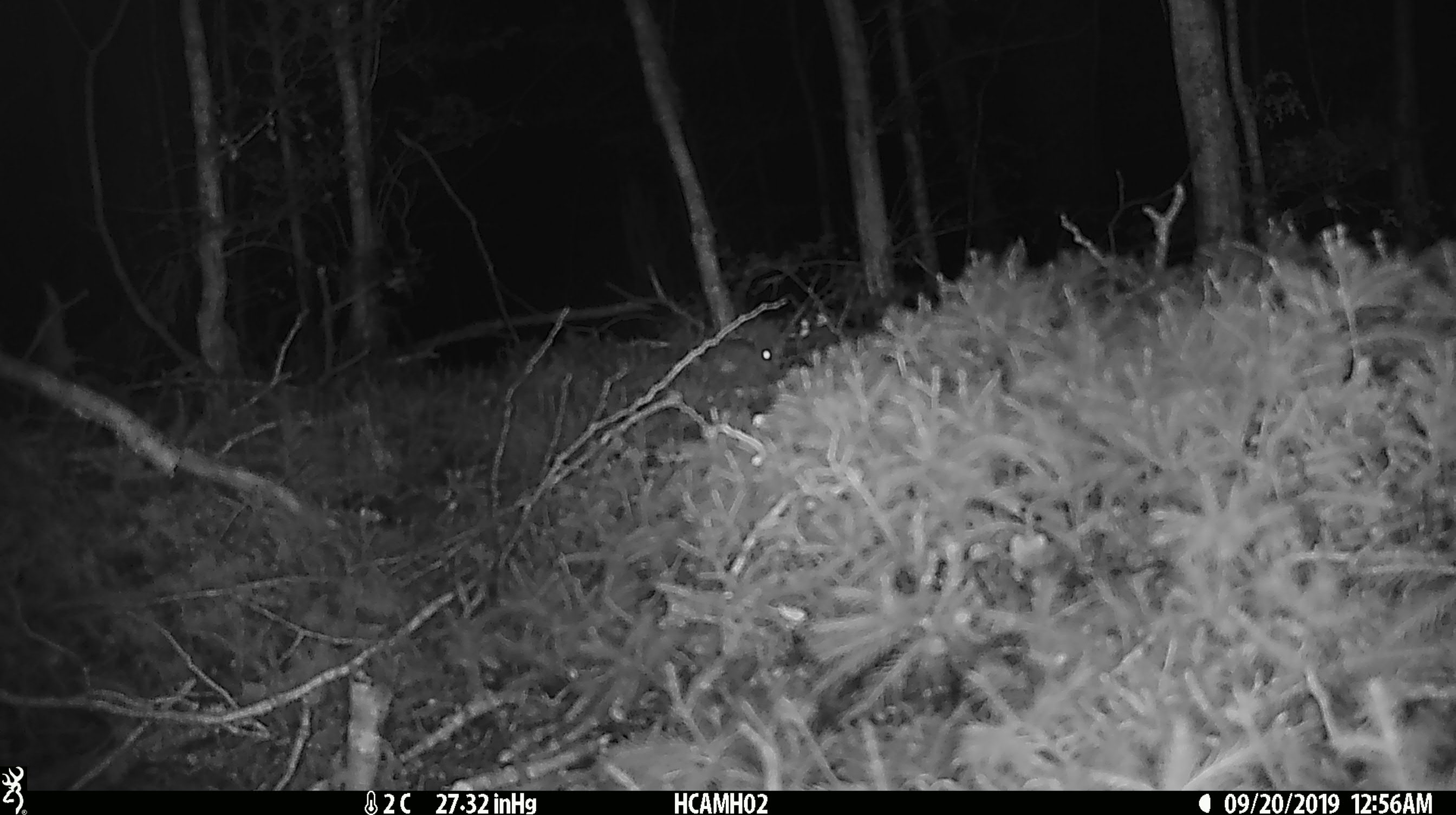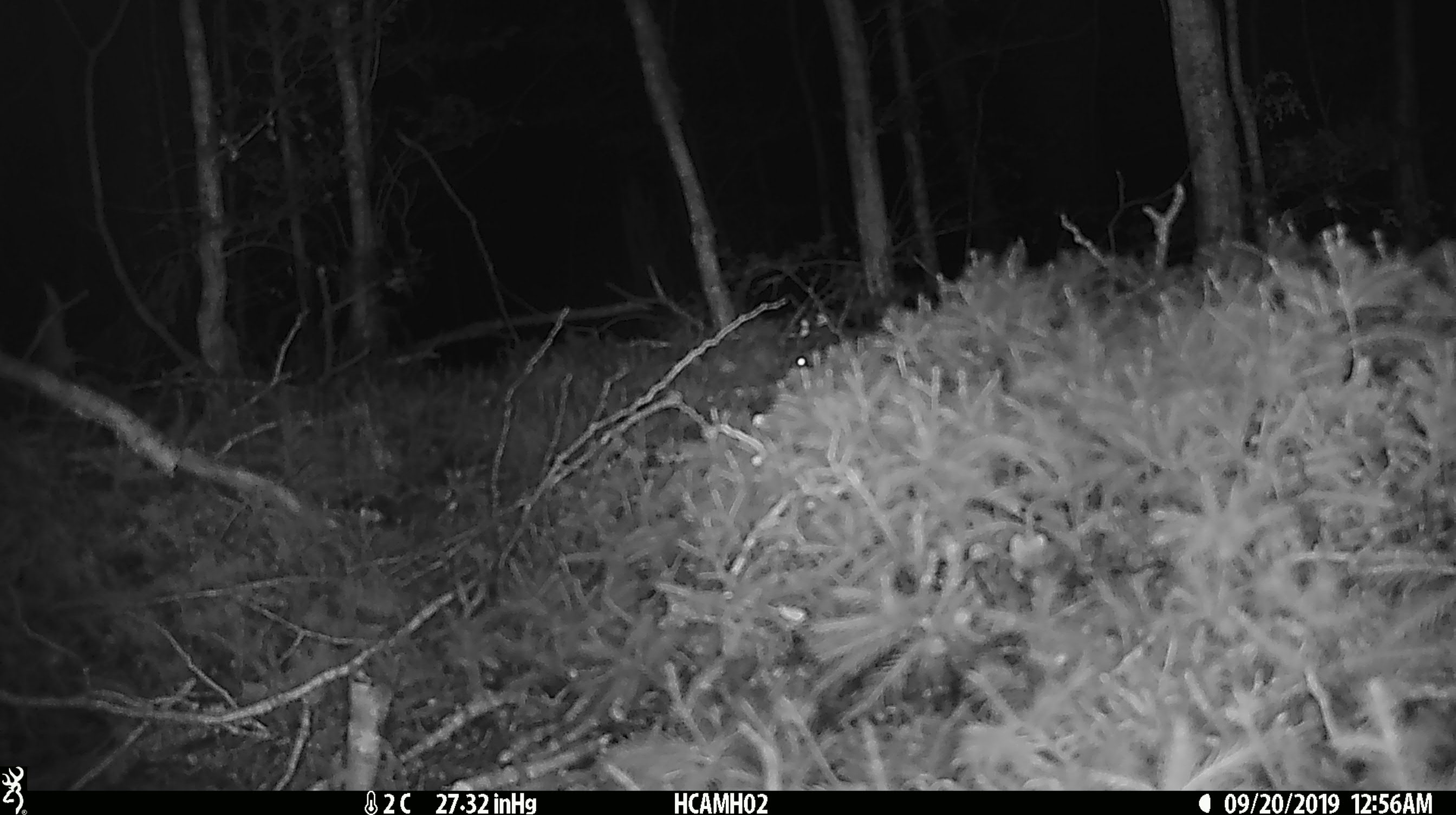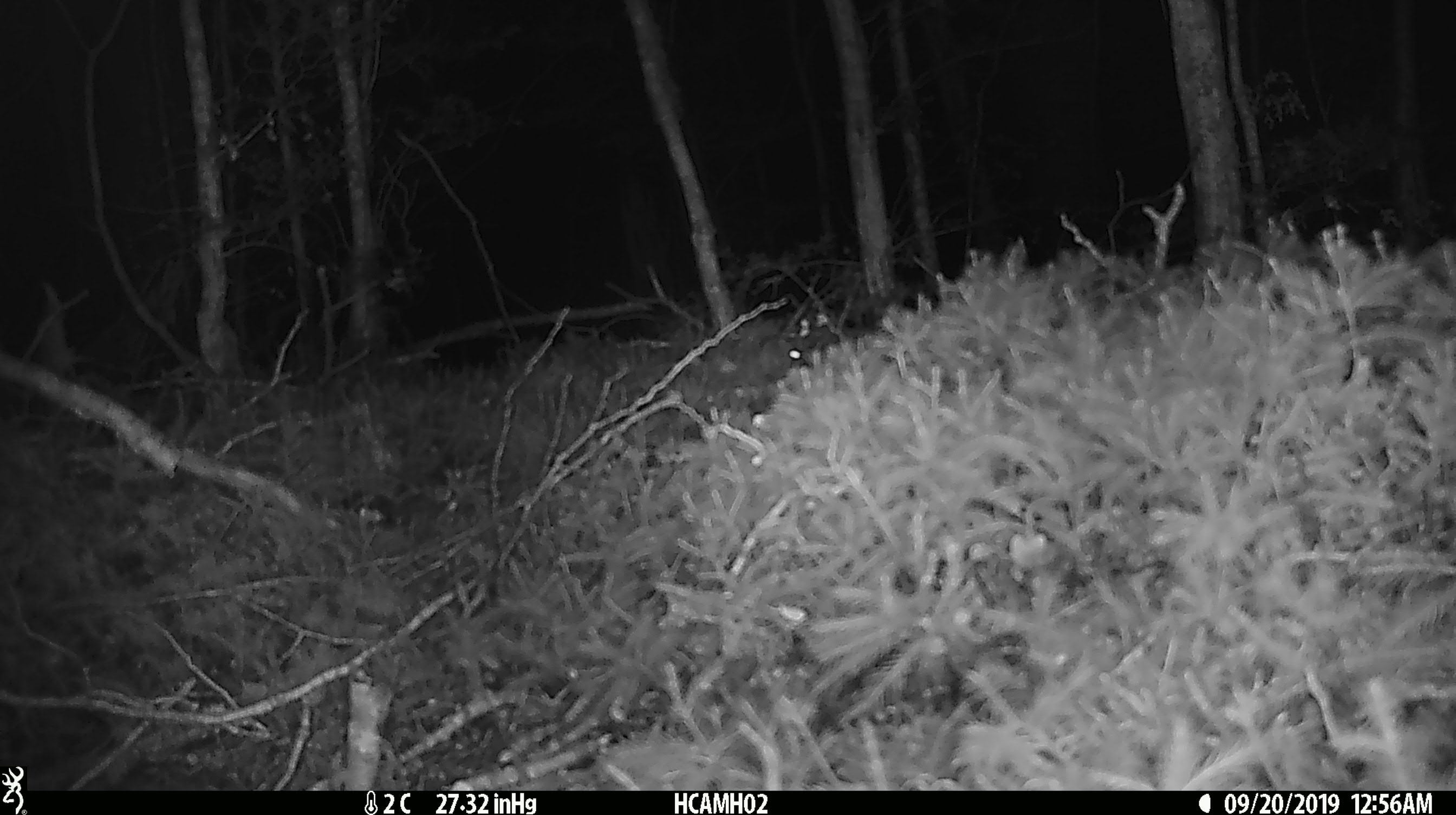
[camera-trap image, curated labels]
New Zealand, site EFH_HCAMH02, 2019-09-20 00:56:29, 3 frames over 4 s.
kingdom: Animalia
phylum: Chordata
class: Mammalia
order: Rodentia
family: Muridae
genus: Mus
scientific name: Mus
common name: mouse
Mouse (Mus).